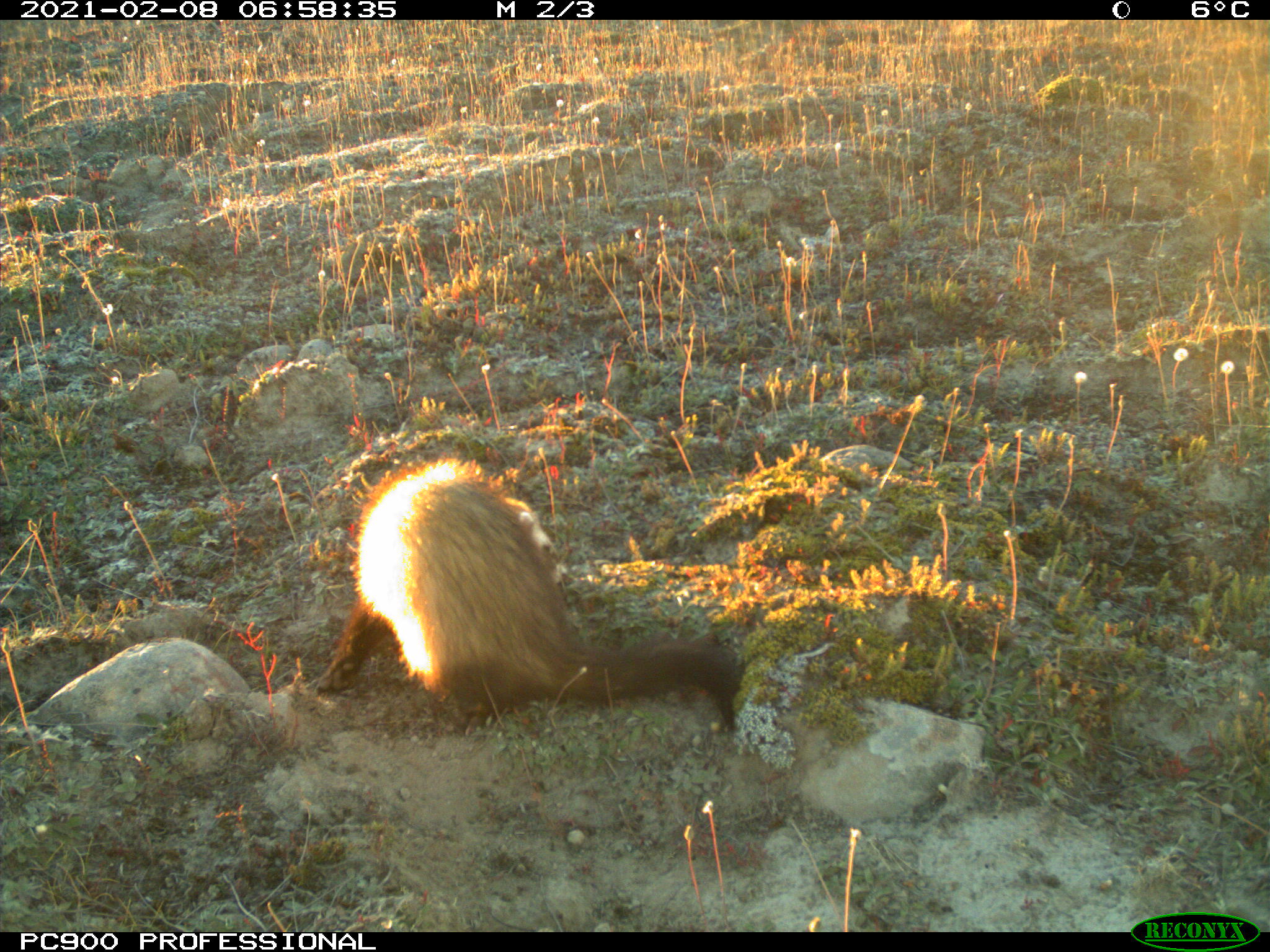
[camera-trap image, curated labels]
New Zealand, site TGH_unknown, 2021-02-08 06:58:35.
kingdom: Animalia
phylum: Chordata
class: Mammalia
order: Carnivora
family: Mustelidae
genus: Mustela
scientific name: Mustela furo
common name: ferret